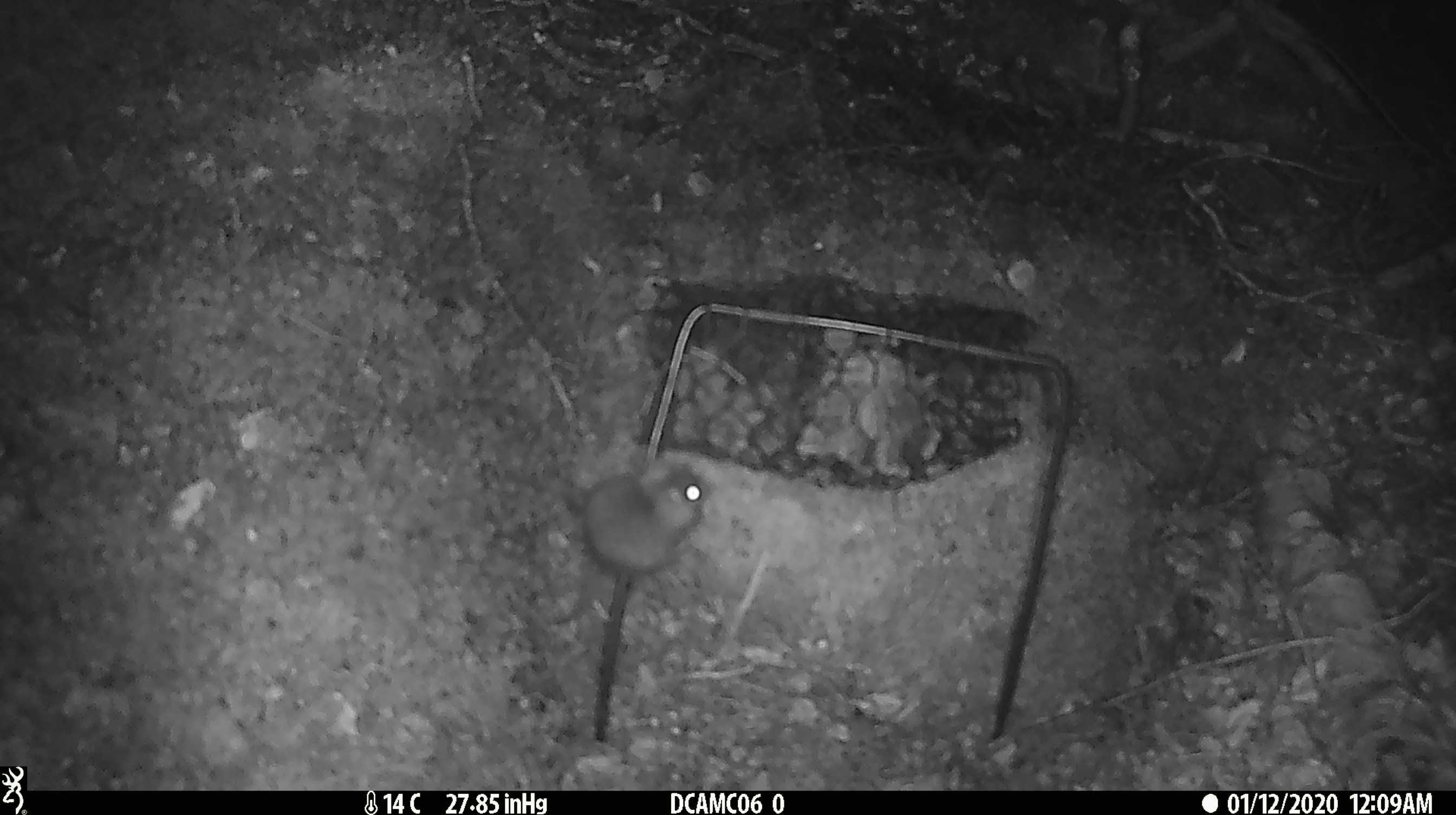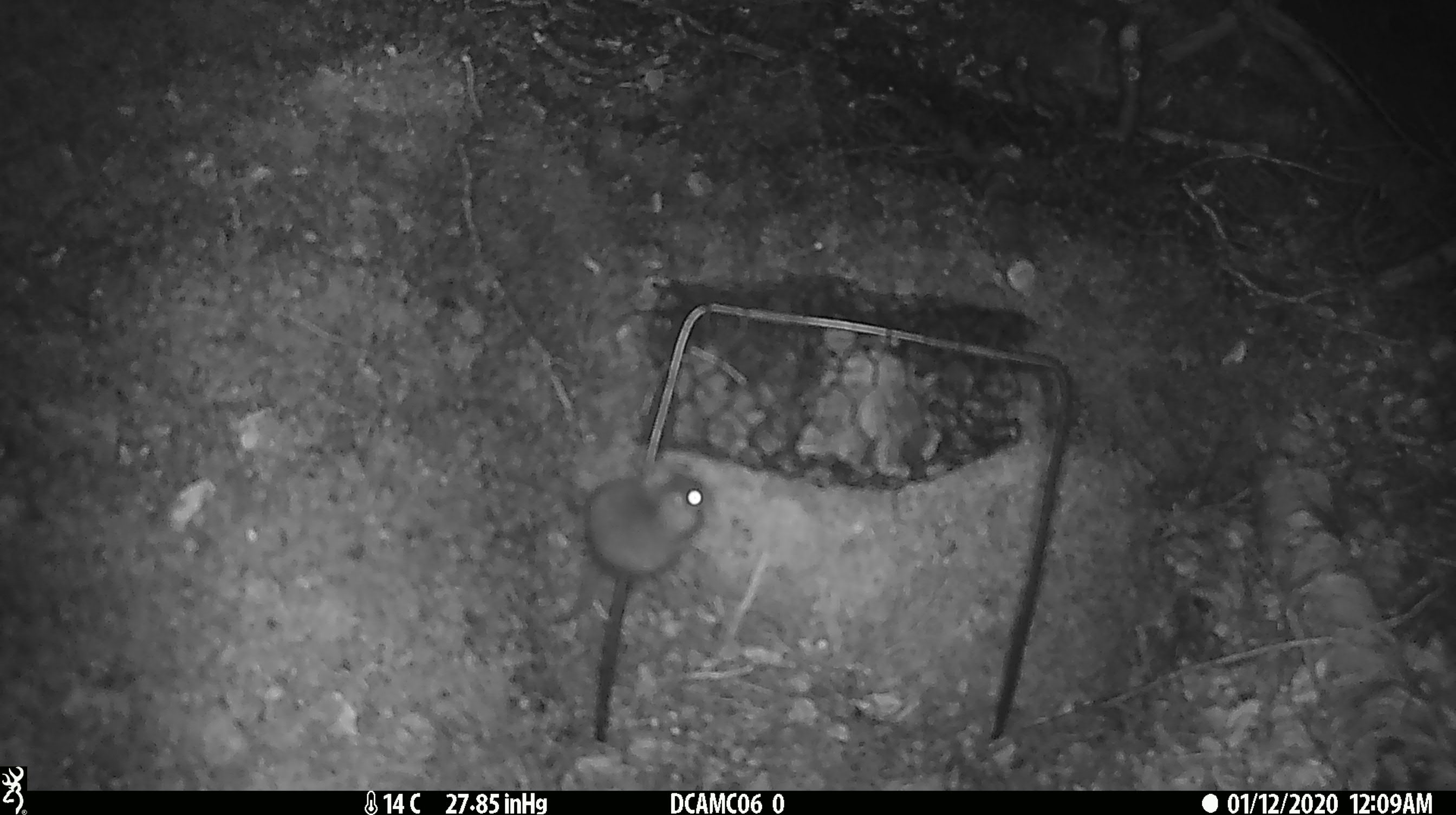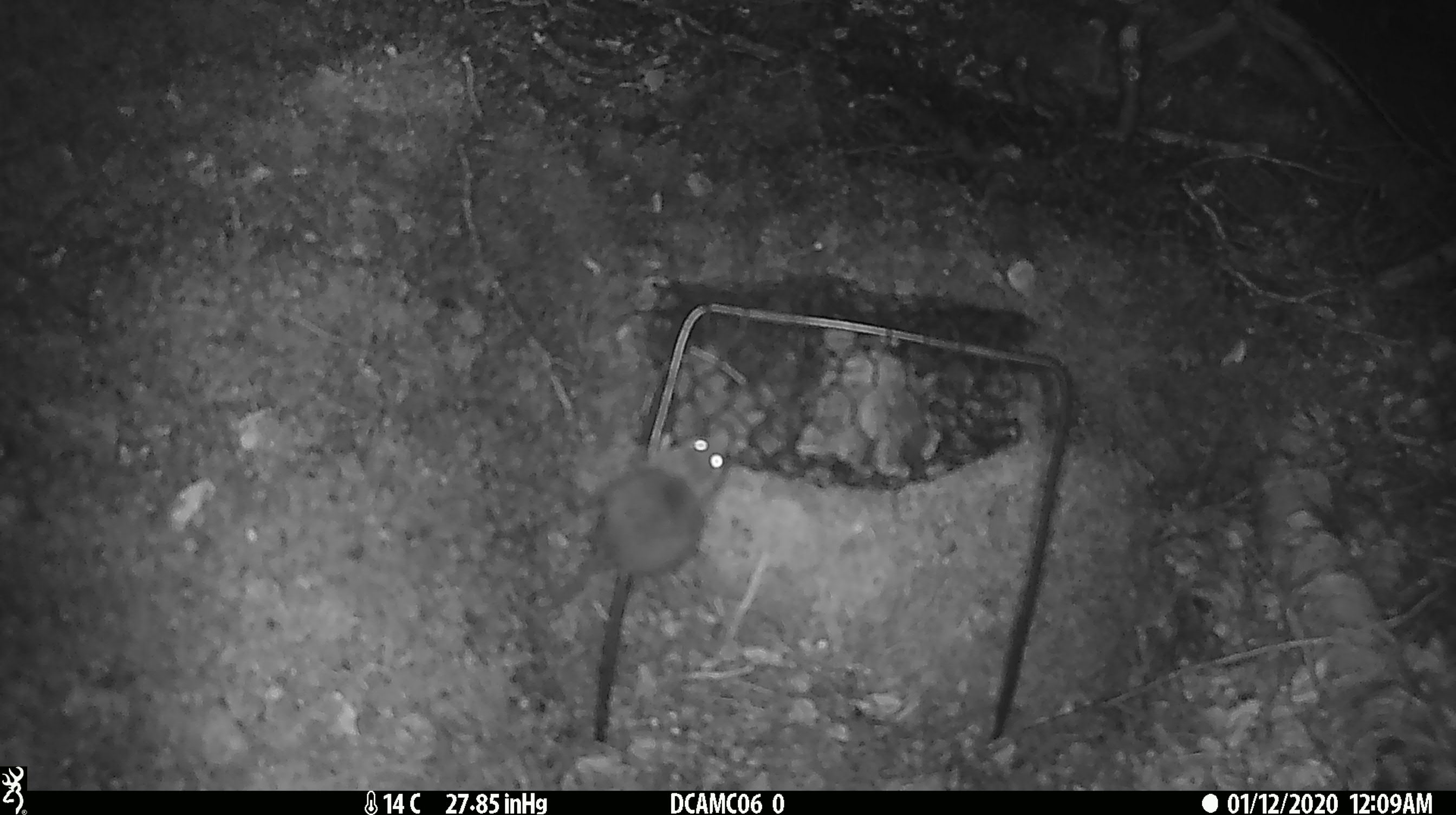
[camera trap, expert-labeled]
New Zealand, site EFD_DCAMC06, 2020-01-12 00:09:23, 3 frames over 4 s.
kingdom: Animalia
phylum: Chordata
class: Mammalia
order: Rodentia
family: Muridae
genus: Mus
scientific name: Mus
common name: mouse